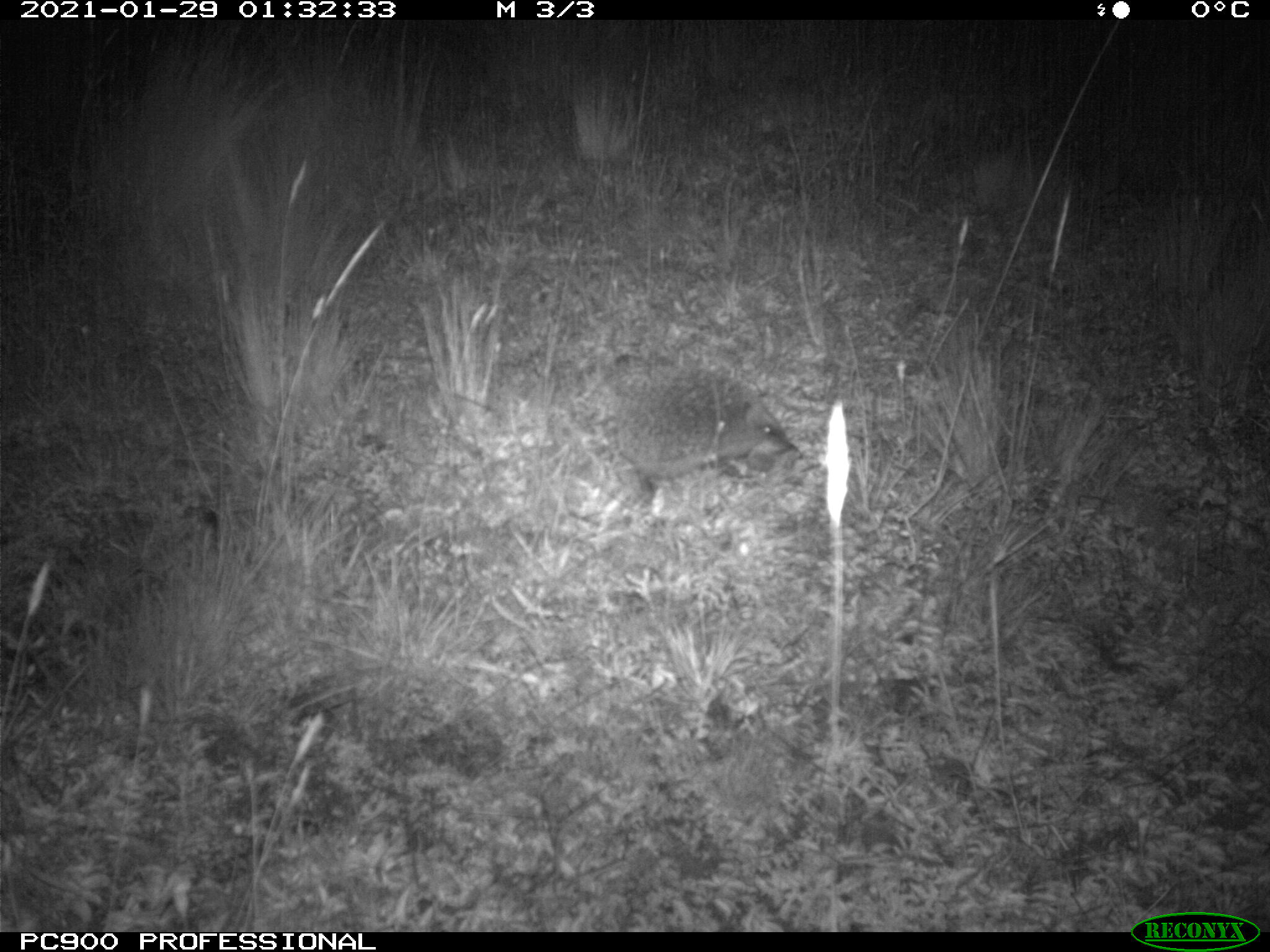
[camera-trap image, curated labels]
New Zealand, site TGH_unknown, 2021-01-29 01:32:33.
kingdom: Animalia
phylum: Chordata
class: Mammalia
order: Eulipotyphla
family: Erinaceidae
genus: Erinaceus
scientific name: Erinaceus europaeus europaeus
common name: european hedgehog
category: hedgehog